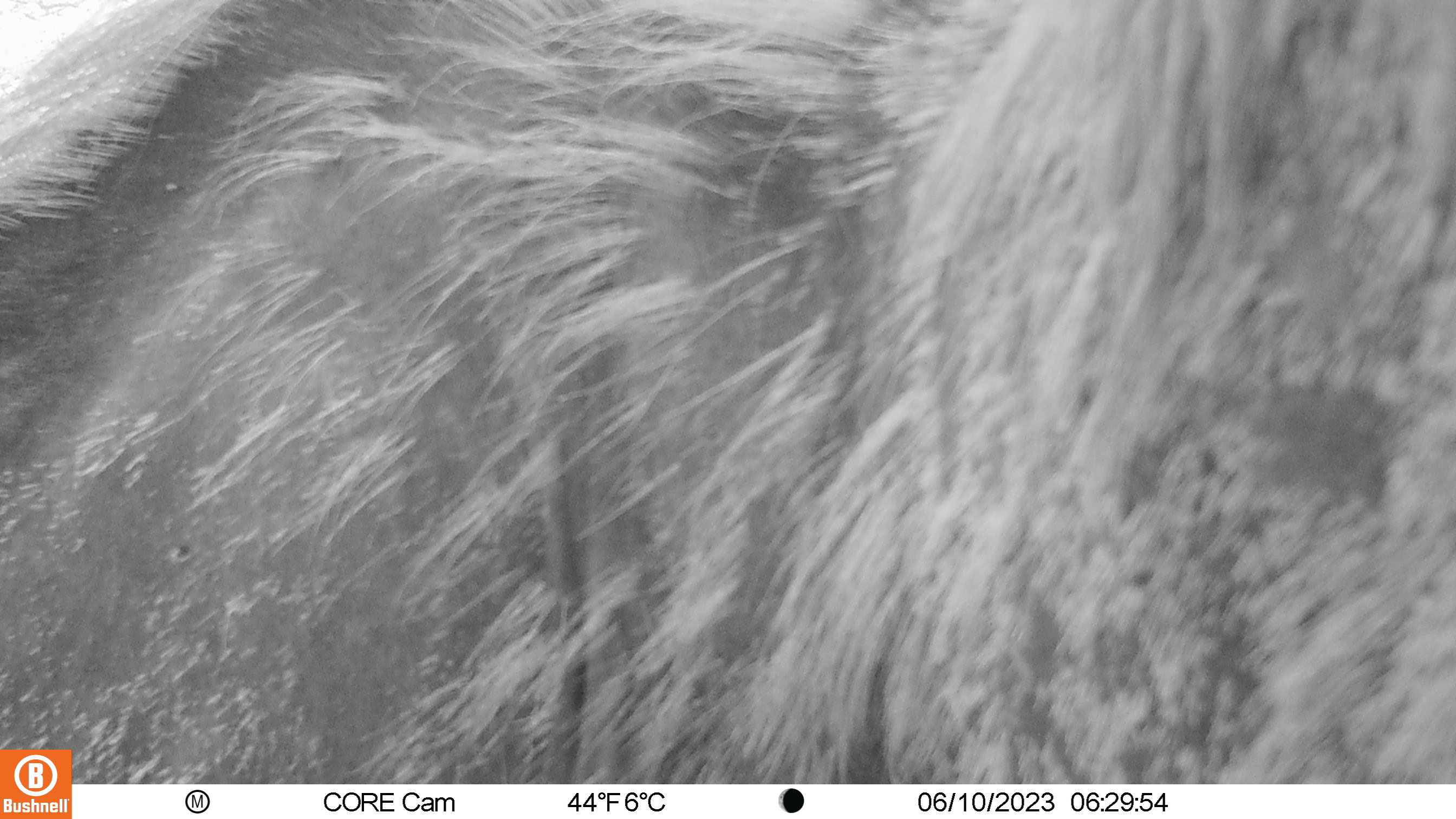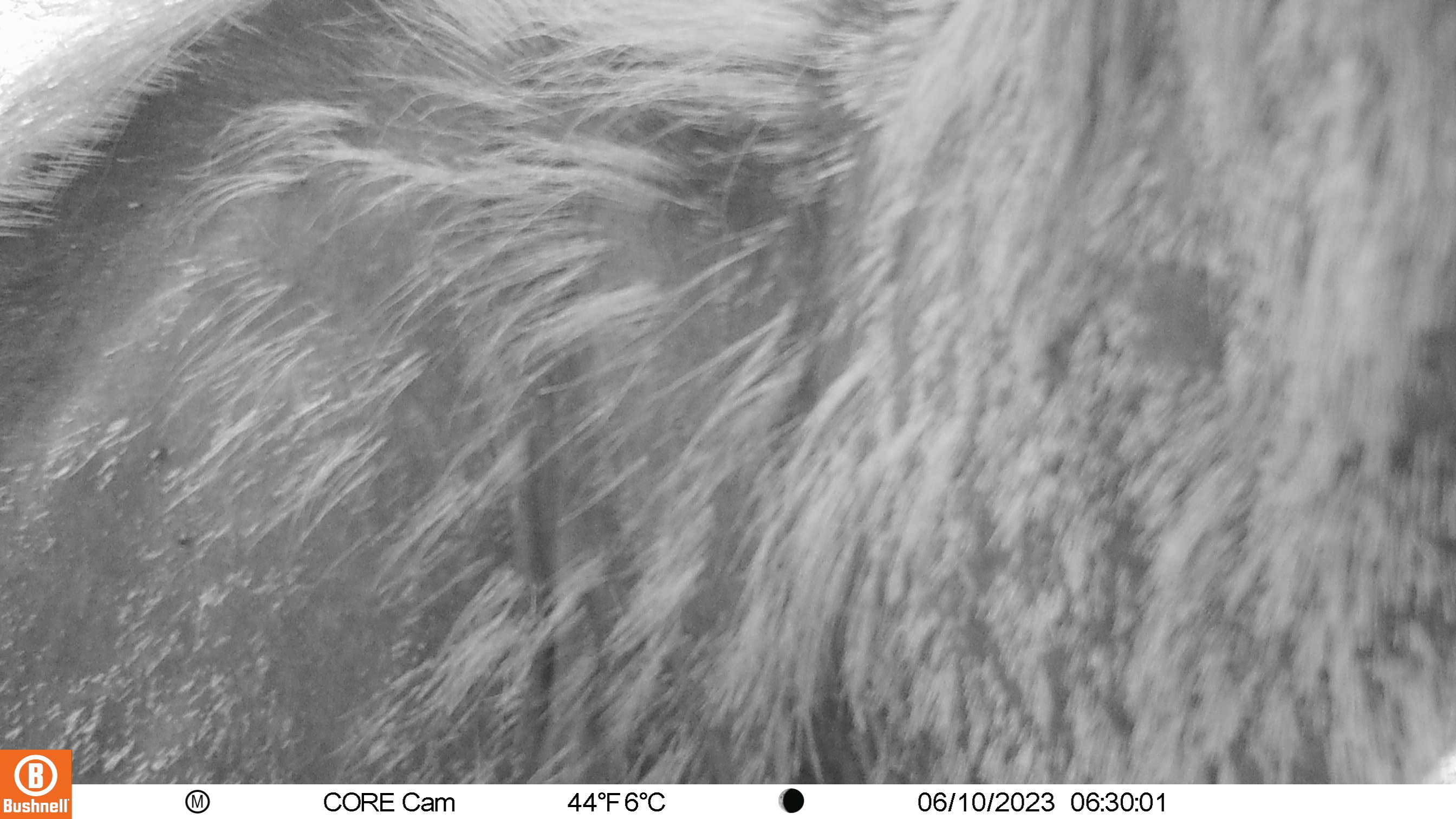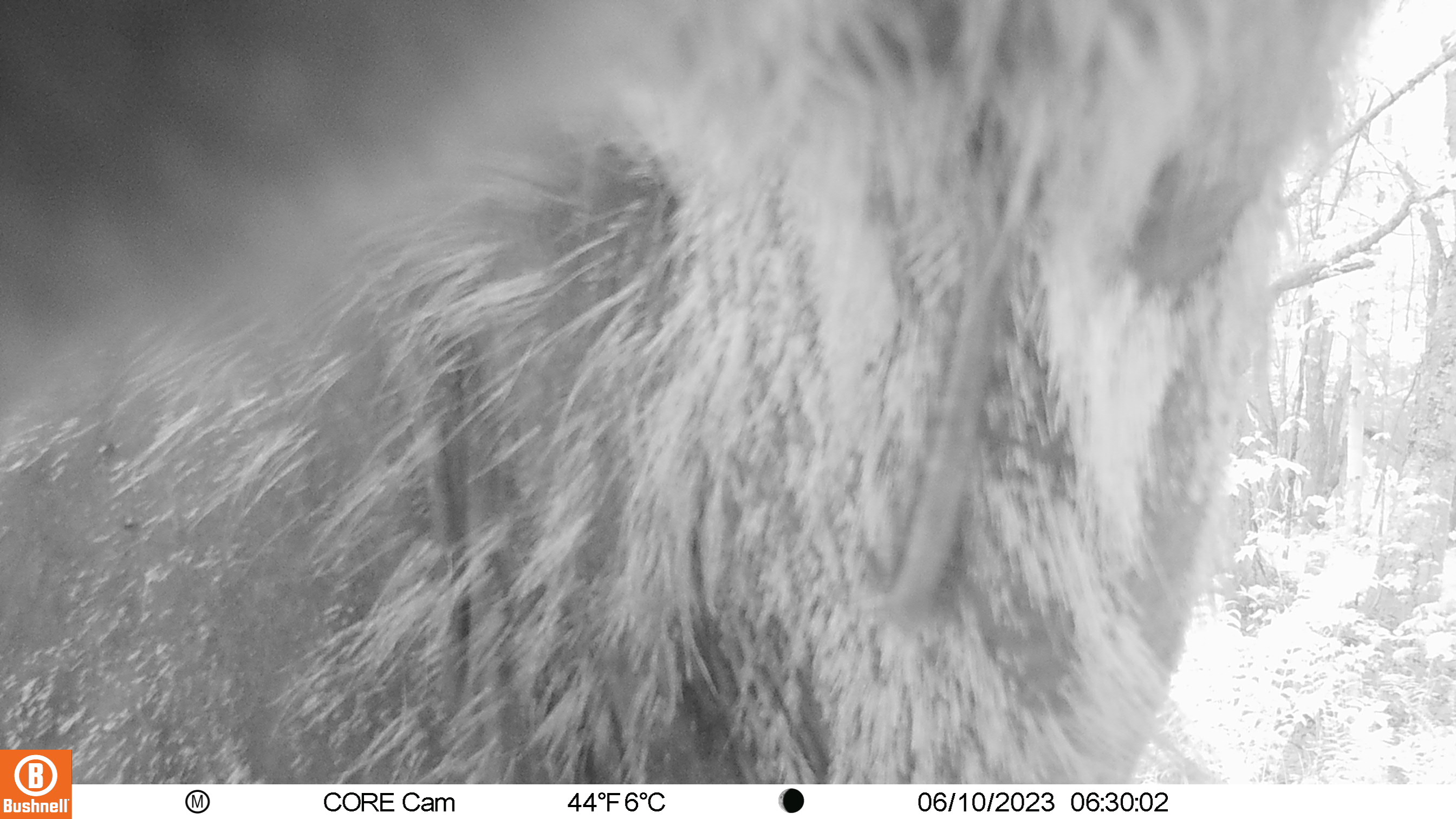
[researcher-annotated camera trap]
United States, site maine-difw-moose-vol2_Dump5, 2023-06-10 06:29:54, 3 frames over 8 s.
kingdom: Animalia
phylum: Chordata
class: Mammalia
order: Artiodactyla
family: Cervidae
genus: Alces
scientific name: Alces alces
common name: moose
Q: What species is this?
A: Moose (Alces alces).